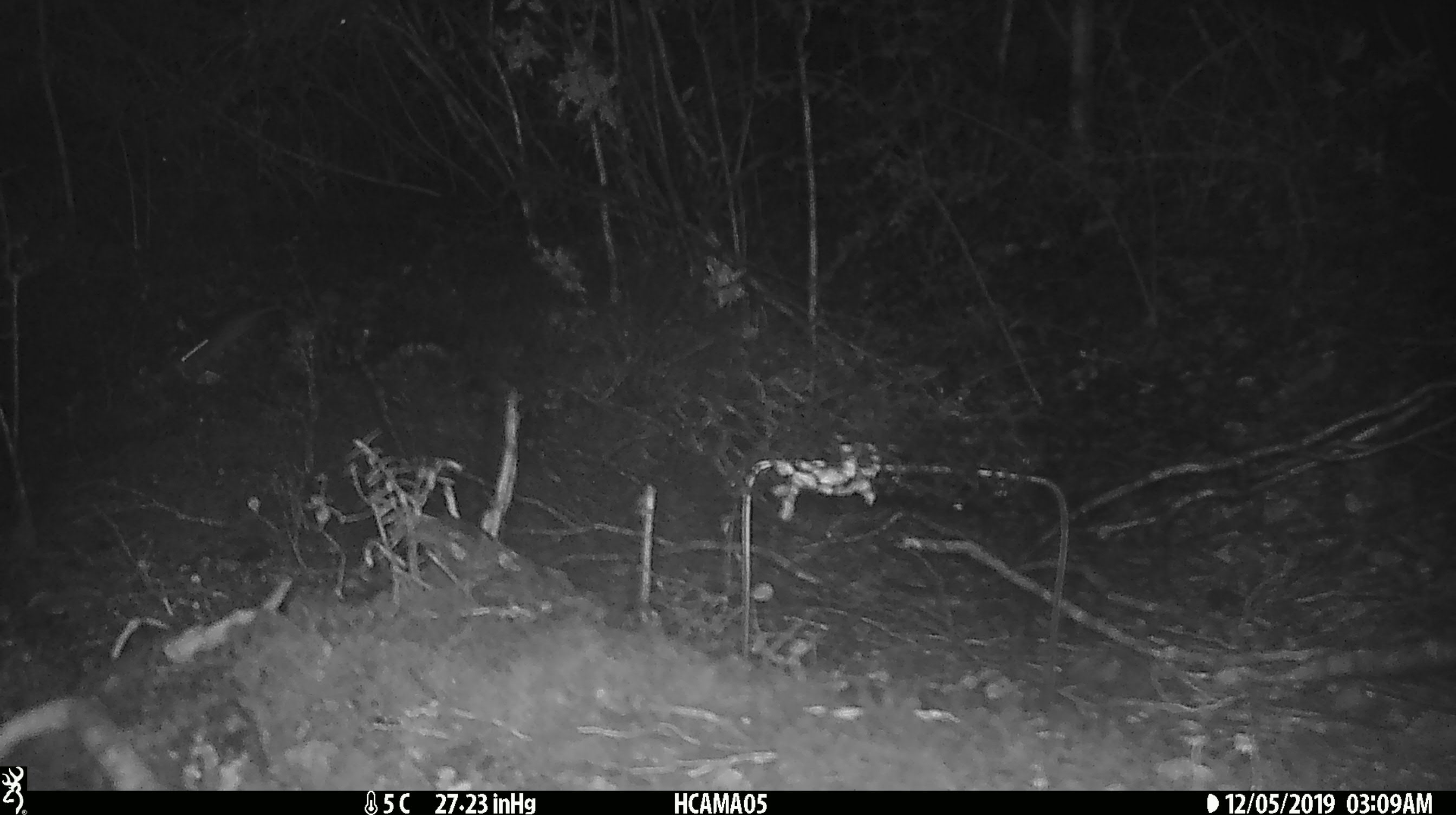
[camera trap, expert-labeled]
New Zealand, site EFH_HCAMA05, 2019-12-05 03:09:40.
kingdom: Animalia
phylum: Chordata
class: Mammalia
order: Rodentia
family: Muridae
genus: Mus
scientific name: Mus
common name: mouse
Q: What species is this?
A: Mouse (Mus).